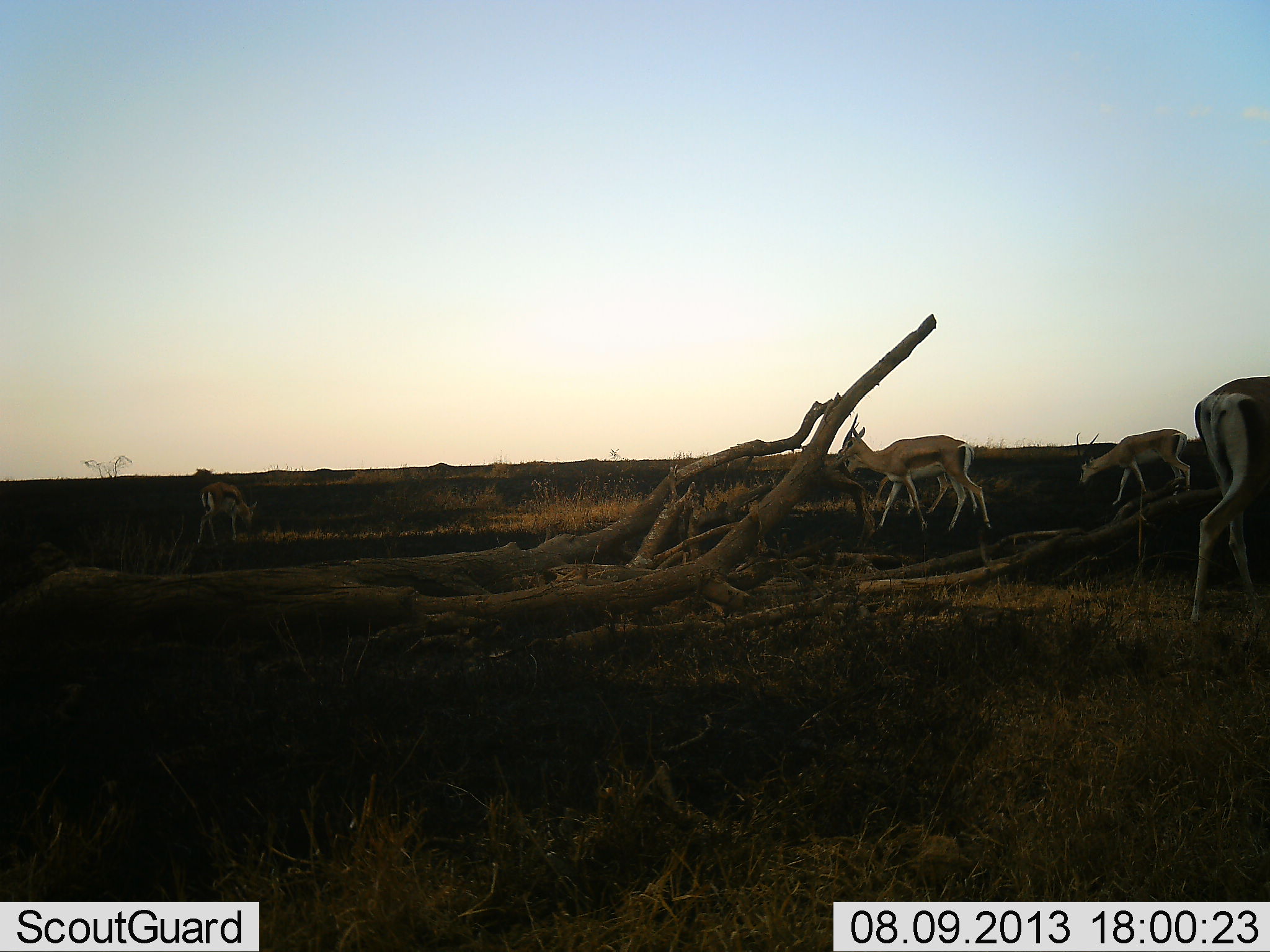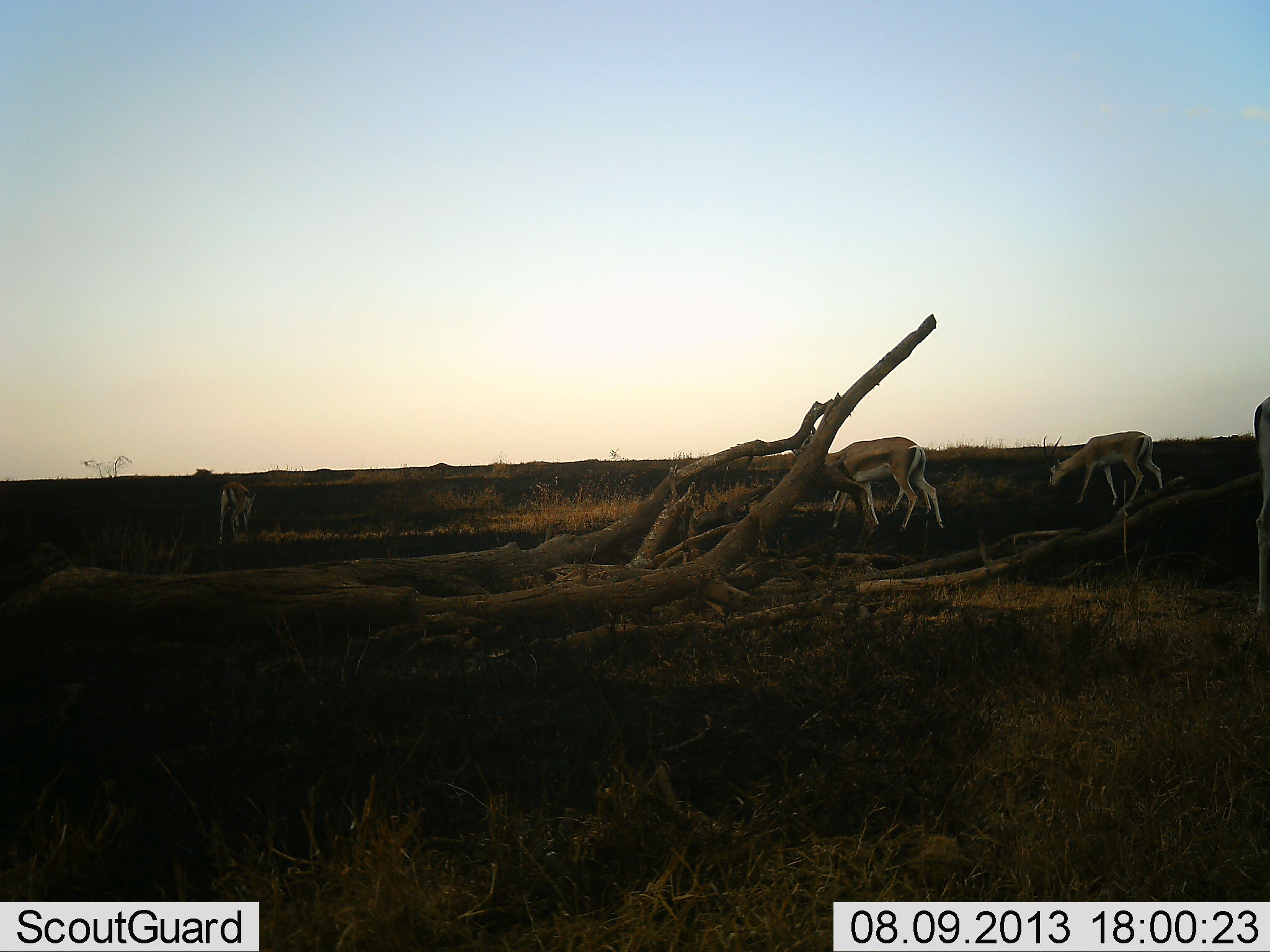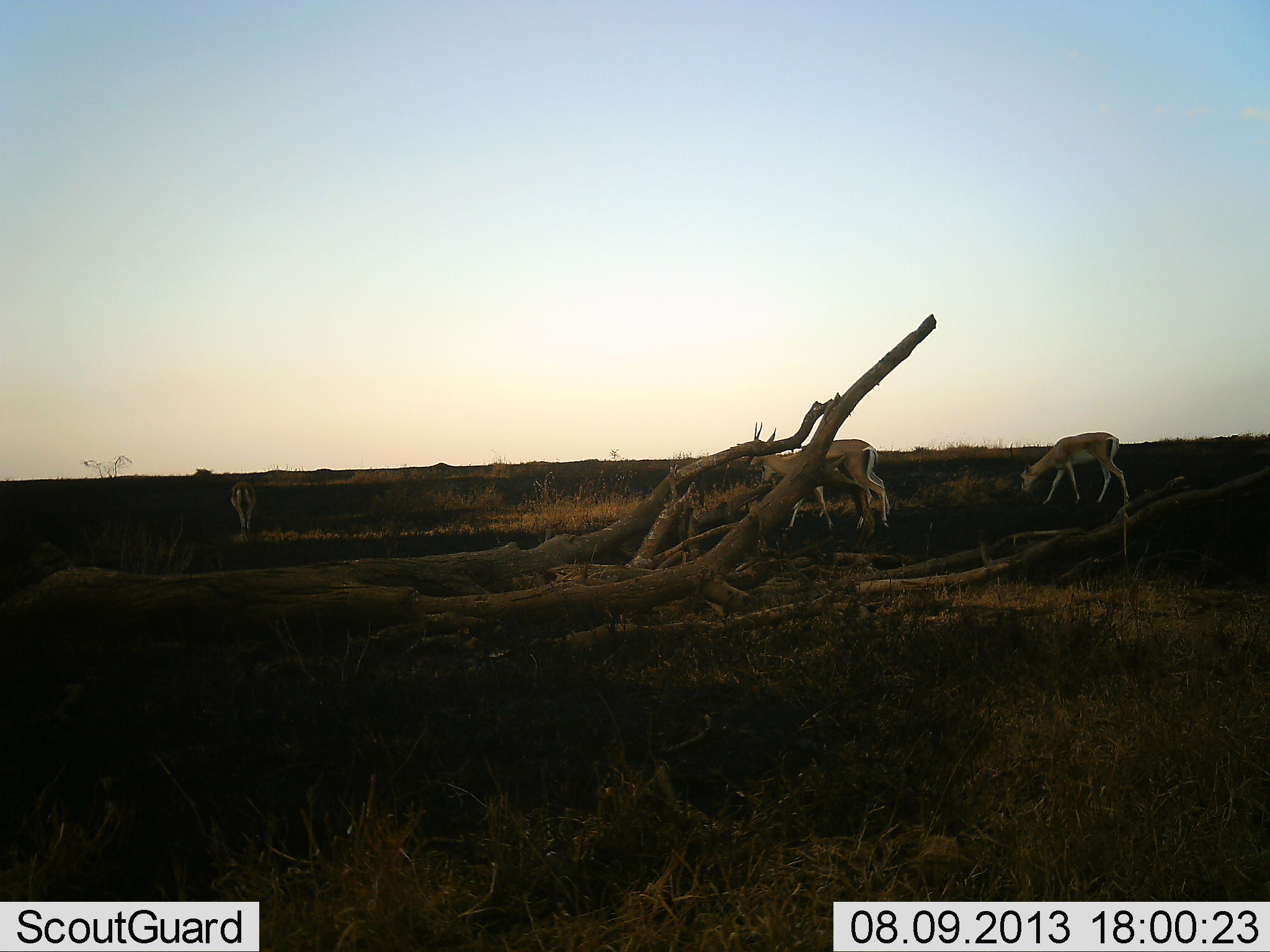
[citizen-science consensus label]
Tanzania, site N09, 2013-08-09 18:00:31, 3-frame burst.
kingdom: Animalia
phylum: Chordata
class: Mammalia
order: Artiodactyla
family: Bovidae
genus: Nanger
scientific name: Nanger granti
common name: grant's gazelle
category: gazellegrants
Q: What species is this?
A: Gazellegrants (grant's gazelle) (Nanger granti).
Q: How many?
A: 4.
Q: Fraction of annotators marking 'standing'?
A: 14%.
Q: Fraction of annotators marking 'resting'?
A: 0%.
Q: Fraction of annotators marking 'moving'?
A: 93%.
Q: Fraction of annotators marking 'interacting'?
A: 0%.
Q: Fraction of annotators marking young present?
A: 21%.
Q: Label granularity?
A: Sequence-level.